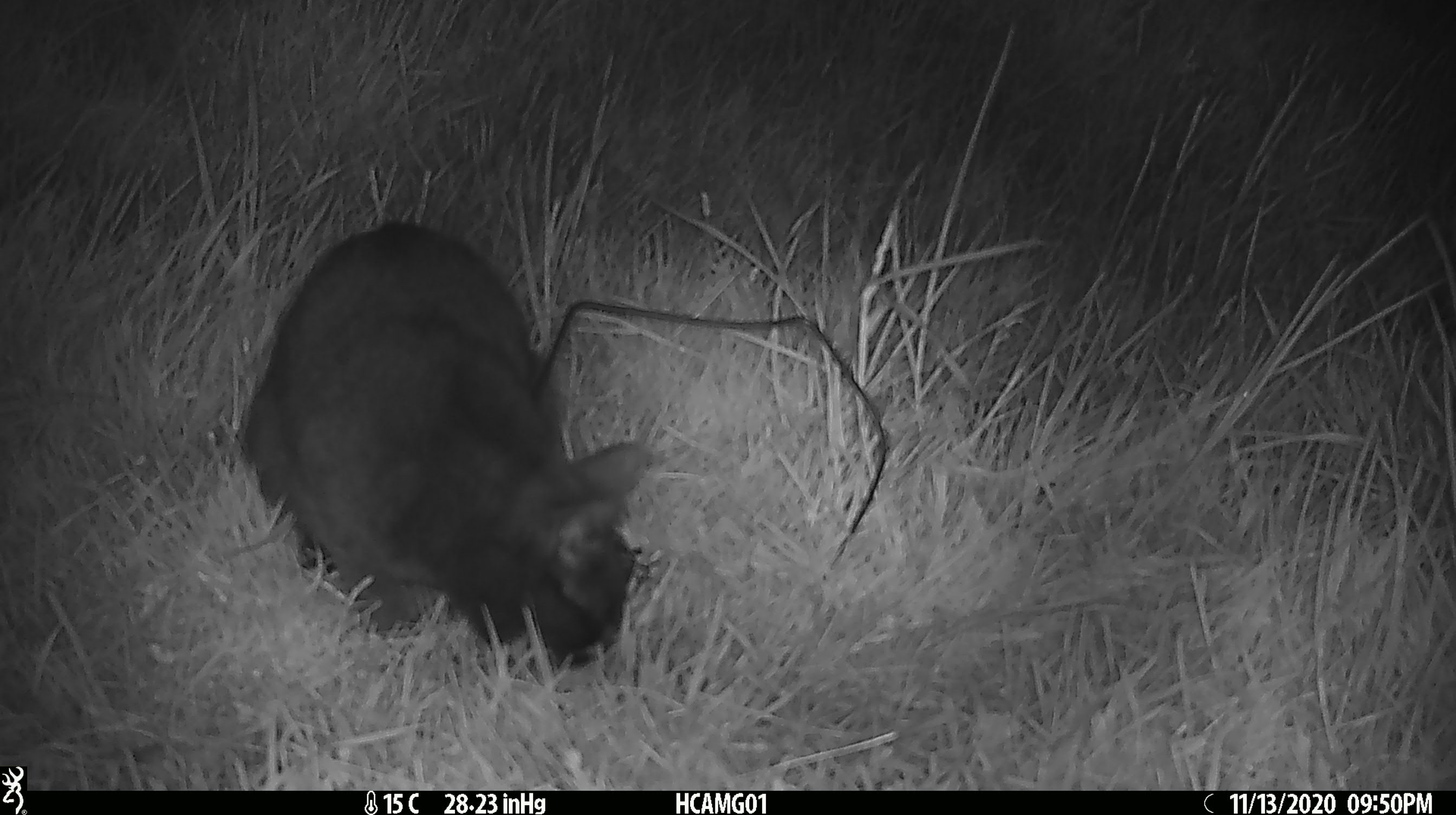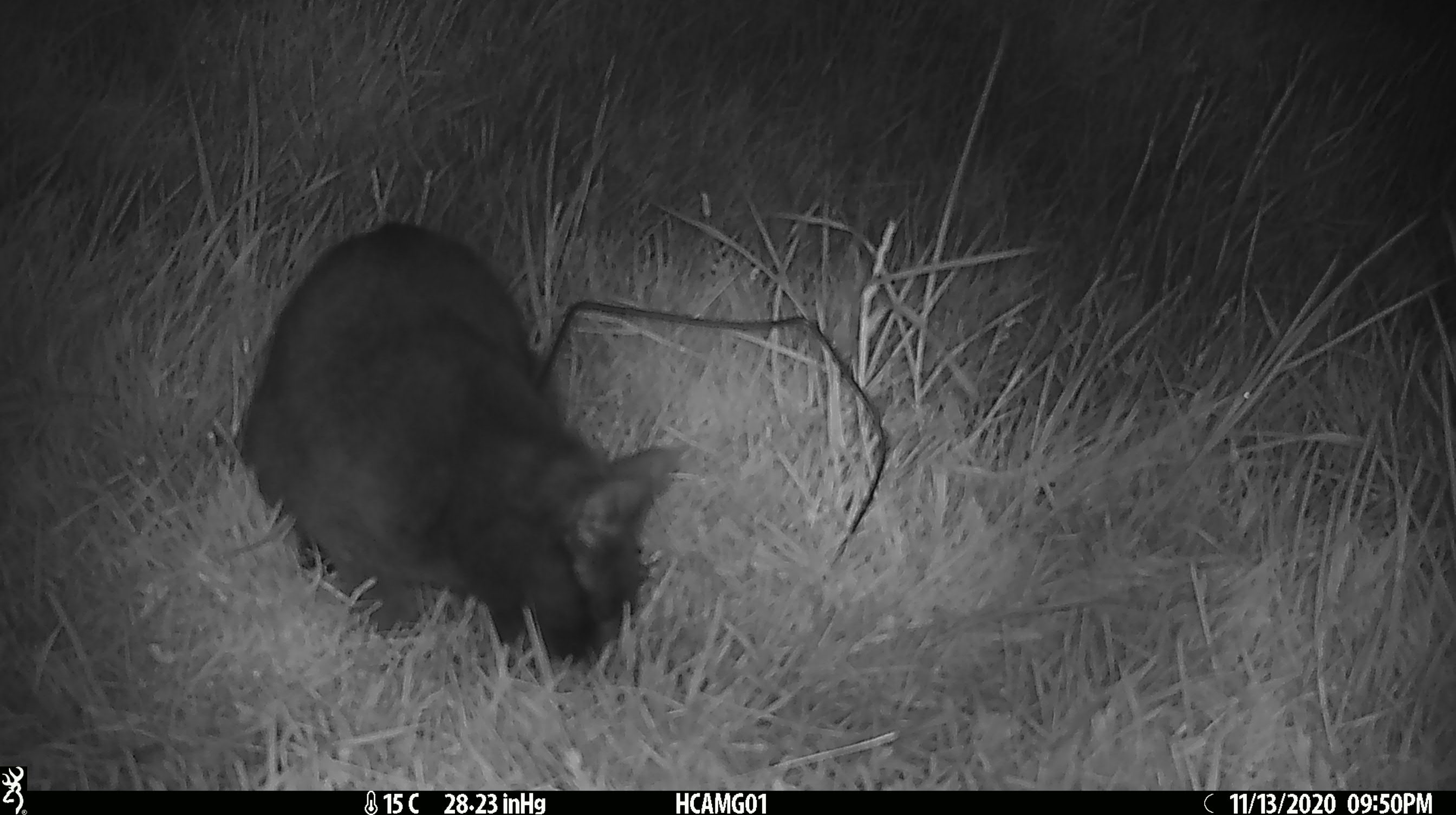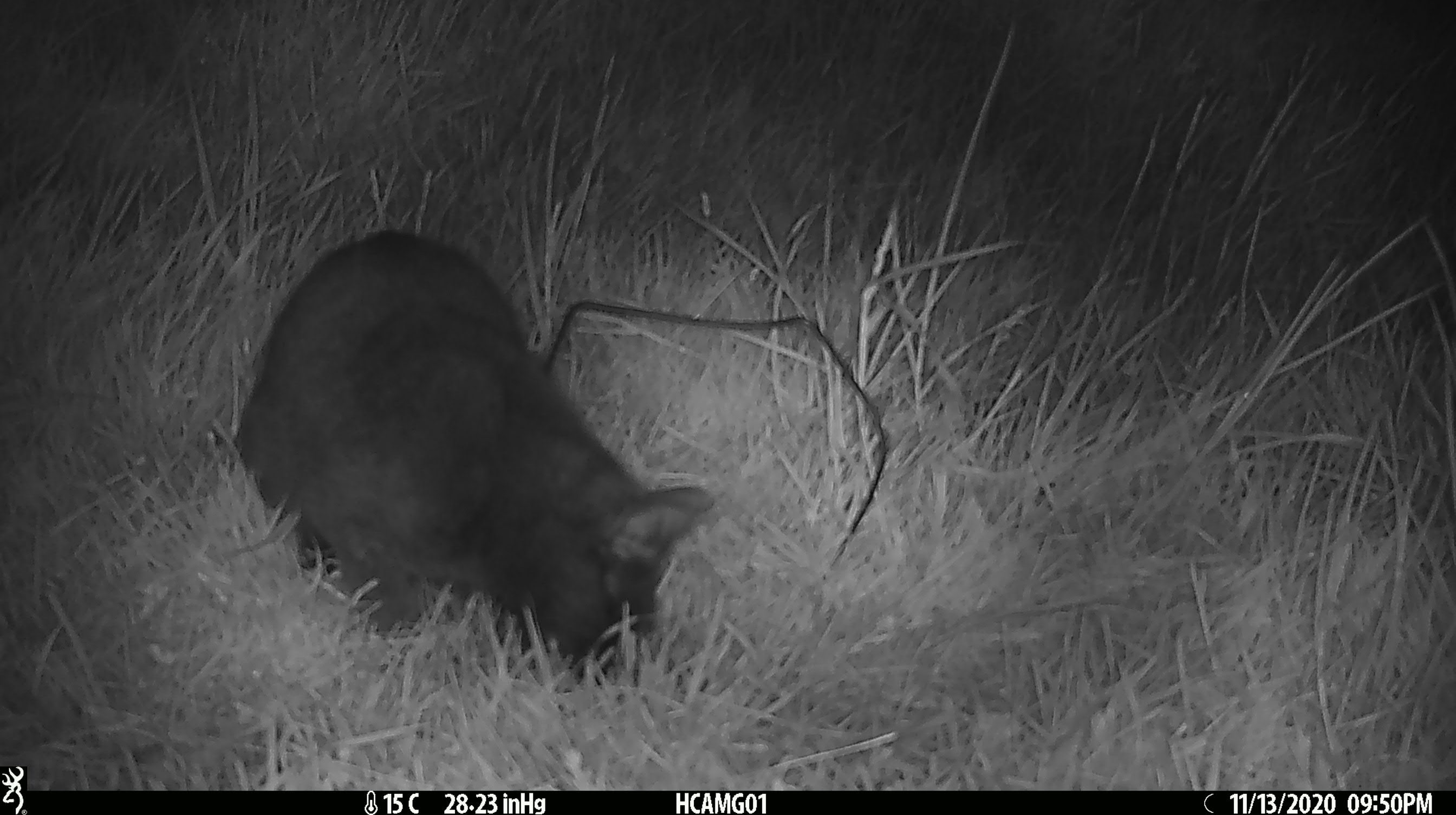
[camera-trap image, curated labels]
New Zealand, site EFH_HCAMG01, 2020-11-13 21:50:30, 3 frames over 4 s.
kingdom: Animalia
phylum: Chordata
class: Mammalia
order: Carnivora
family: Felidae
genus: Felis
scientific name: Felis catus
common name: domestic cat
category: cat